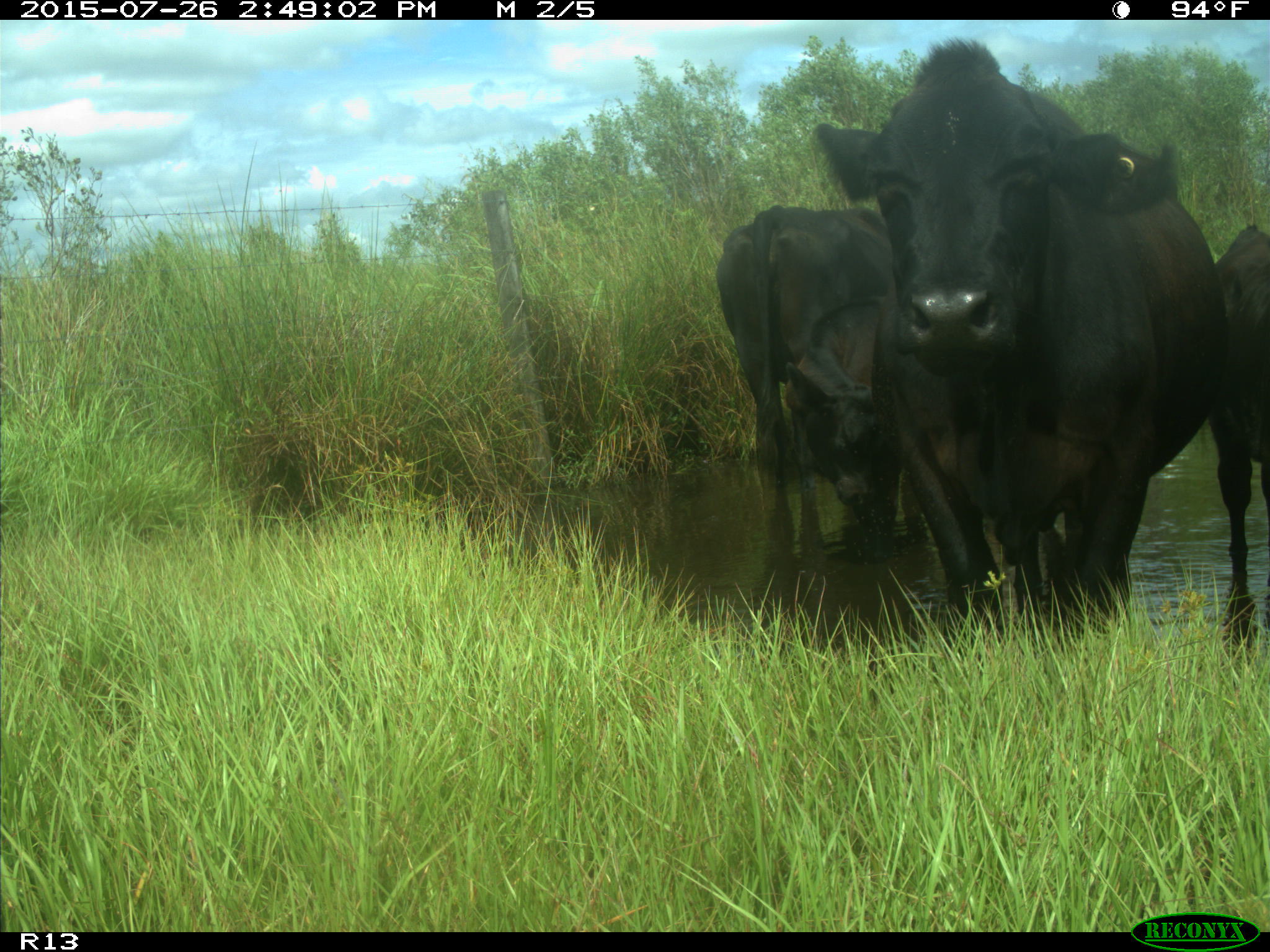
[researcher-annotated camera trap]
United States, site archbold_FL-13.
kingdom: Animalia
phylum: Chordata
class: Mammalia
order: Artiodactyla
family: Bovidae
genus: Bos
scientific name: Bos taurus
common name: domestic cow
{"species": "Bos taurus (domestic cow)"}